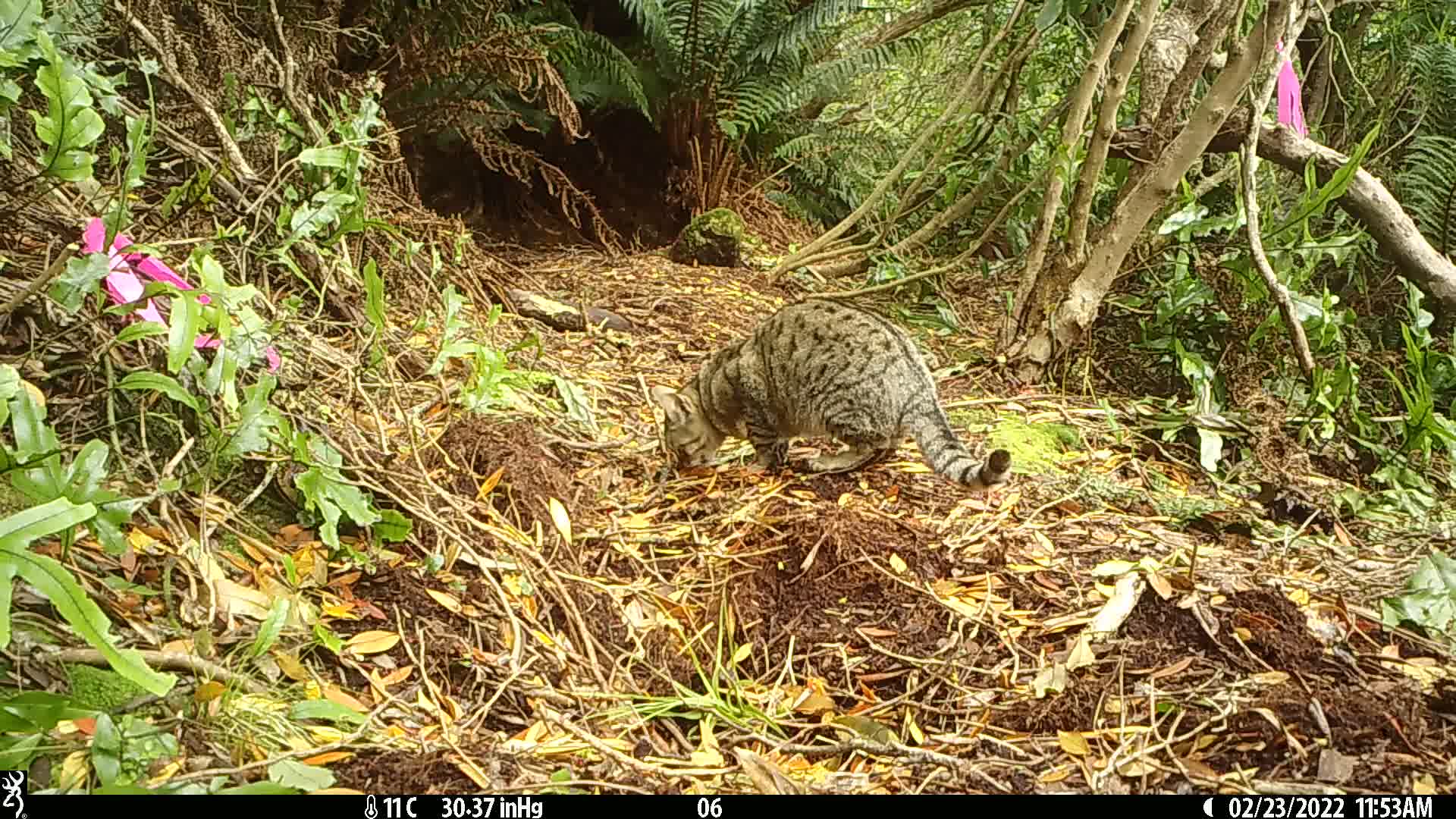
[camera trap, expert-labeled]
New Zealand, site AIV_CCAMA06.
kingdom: Animalia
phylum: Chordata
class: Mammalia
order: Carnivora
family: Felidae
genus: Felis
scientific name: Felis catus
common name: domestic cat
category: cat